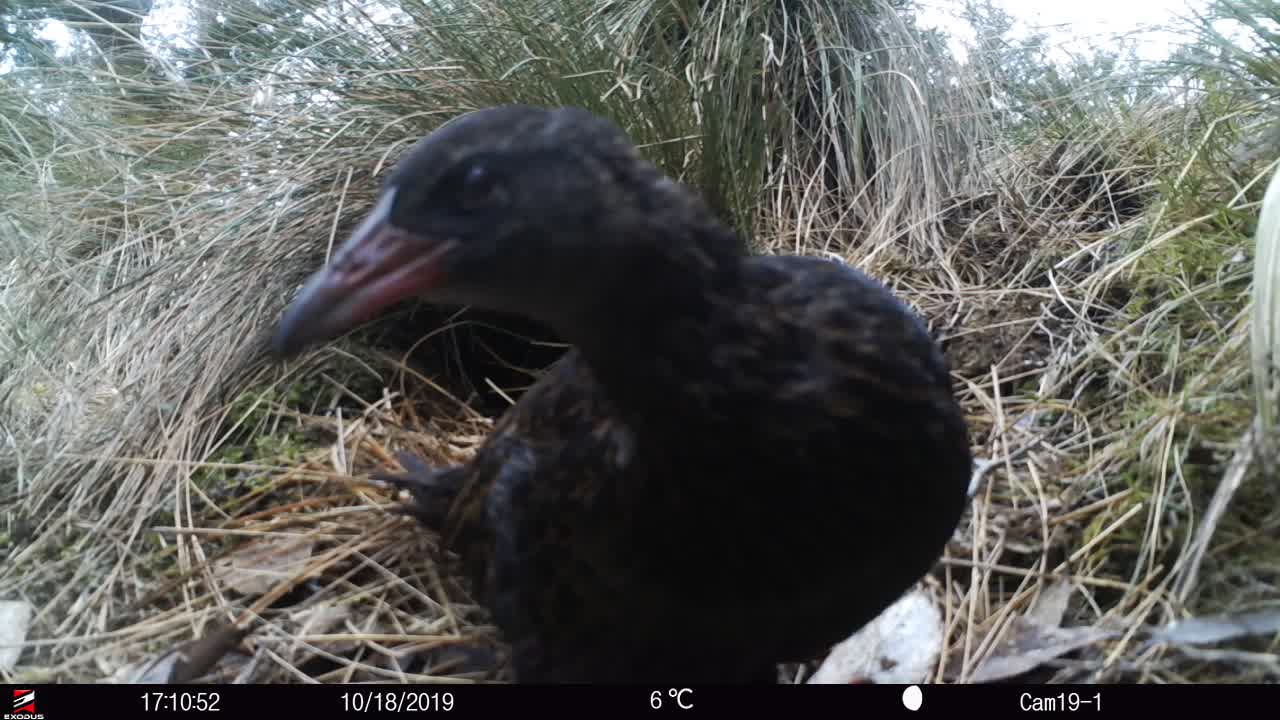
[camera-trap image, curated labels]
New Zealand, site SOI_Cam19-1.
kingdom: Animalia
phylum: Chordata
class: Aves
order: Gruiformes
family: Rallidae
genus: Gallirallus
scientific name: Gallirallus australis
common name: weka